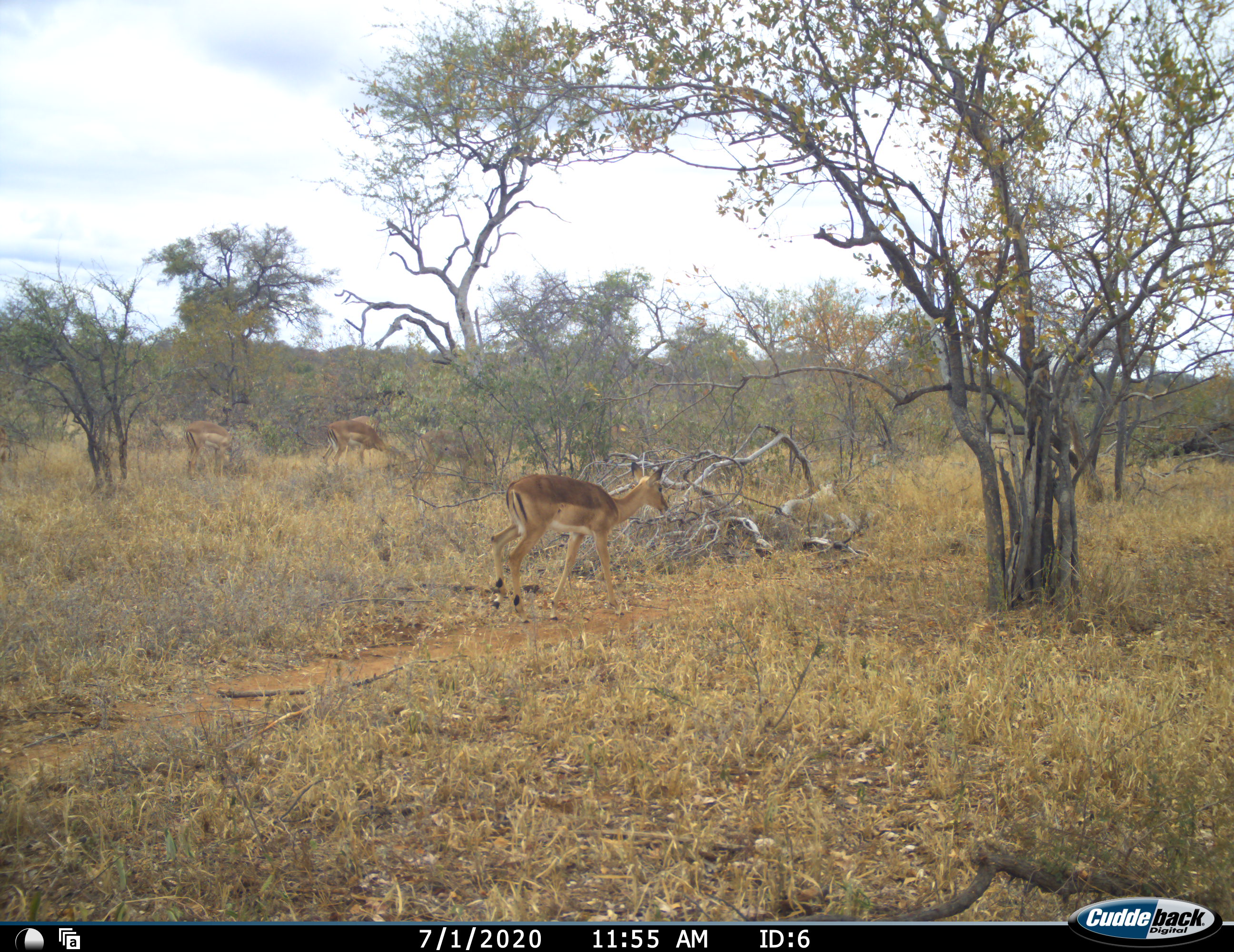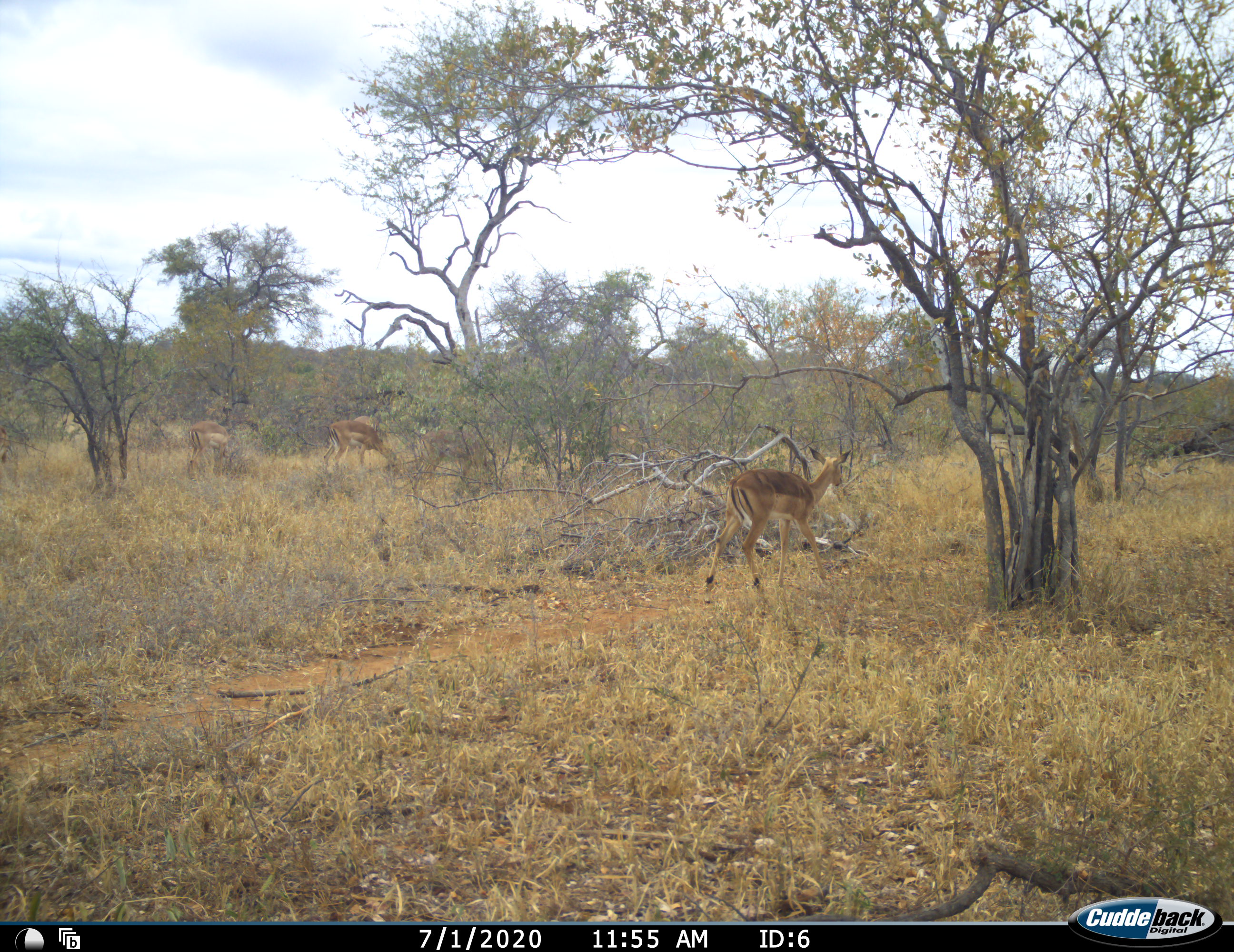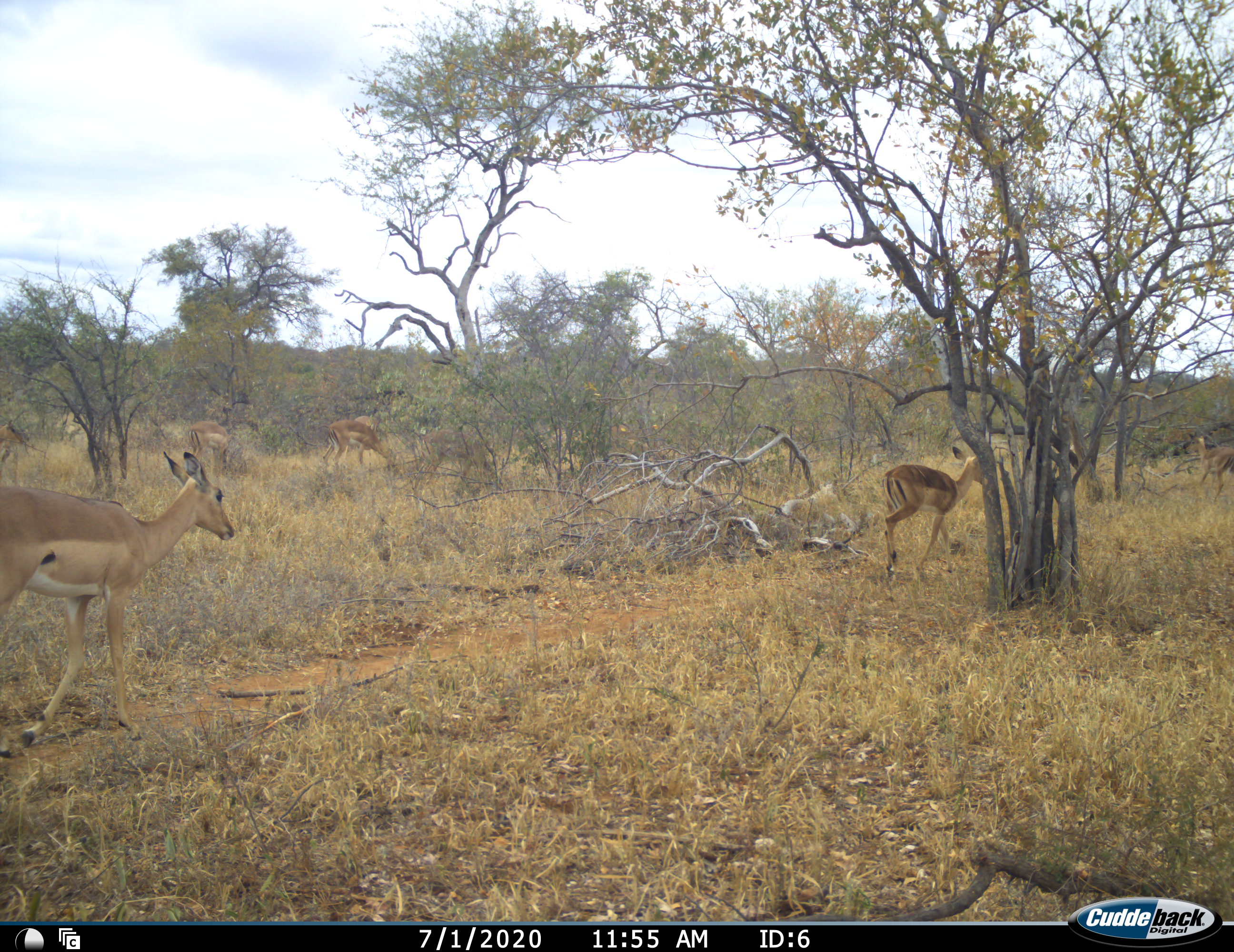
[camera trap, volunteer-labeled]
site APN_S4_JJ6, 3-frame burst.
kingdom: Animalia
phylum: Chordata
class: Mammalia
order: Artiodactyla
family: Bovidae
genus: Aepyceros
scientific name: Aepyceros melampus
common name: impala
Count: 7.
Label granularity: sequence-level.